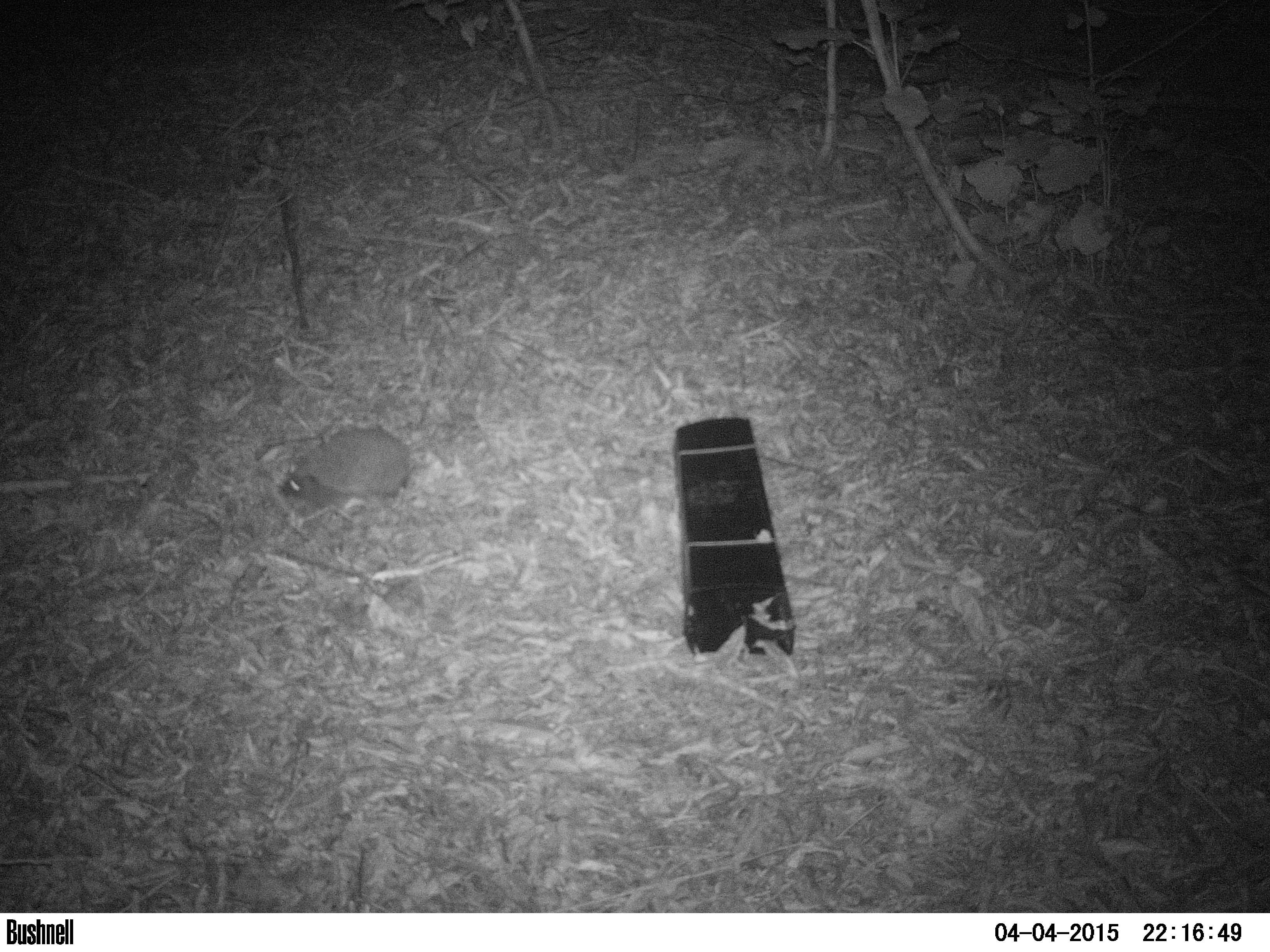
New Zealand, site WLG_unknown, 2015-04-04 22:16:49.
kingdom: Animalia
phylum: Chordata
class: Mammalia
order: Eulipotyphla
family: Erinaceidae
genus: Erinaceus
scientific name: Erinaceus europaeus europaeus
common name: european hedgehog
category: hedgehog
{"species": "hedgehog (european hedgehog) (Erinaceus europaeus europaeus)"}